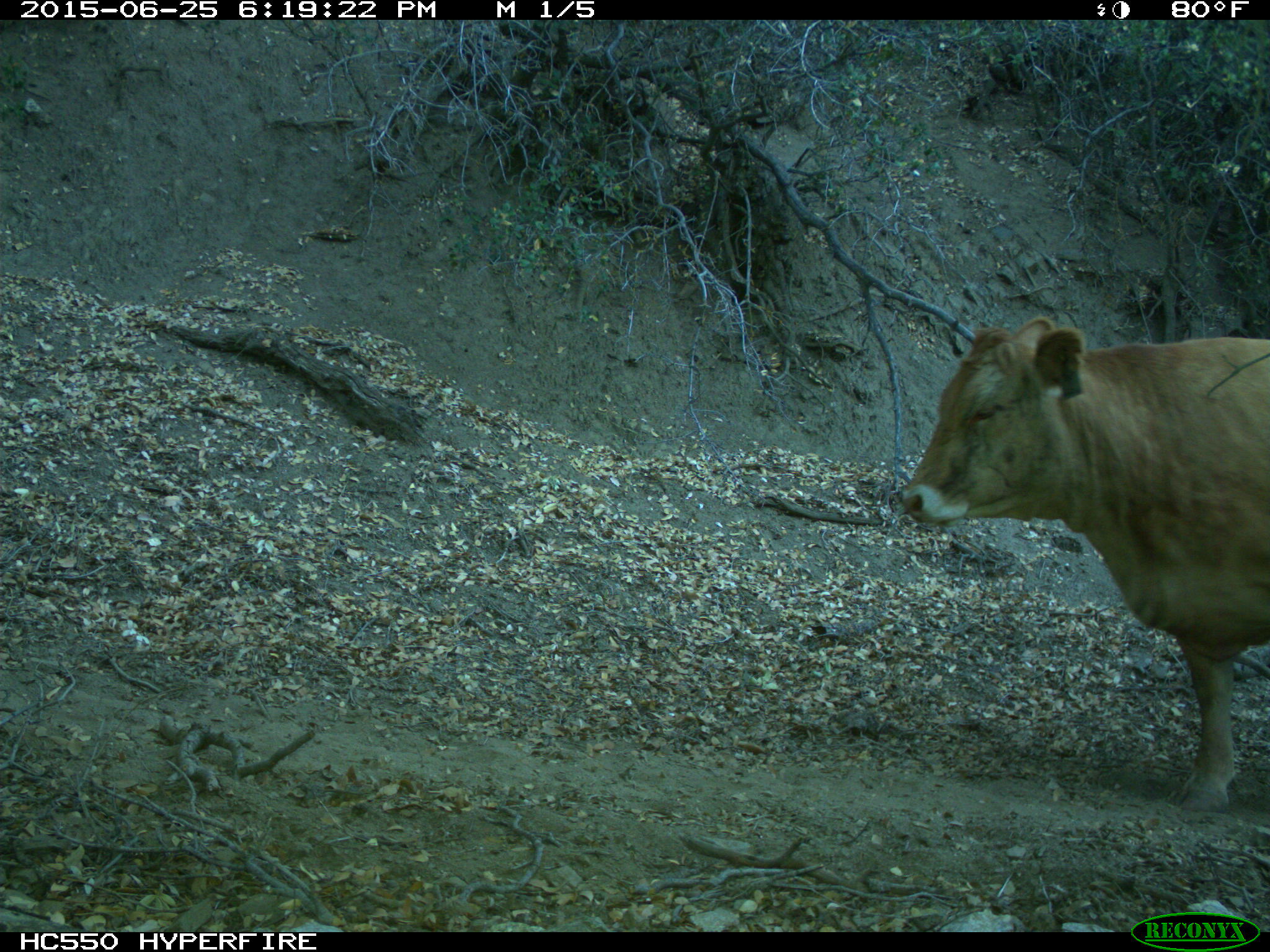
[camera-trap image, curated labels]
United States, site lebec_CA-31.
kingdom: Animalia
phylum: Chordata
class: Mammalia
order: Artiodactyla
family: Bovidae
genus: Bos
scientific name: Bos taurus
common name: domestic cow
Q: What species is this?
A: Bos taurus (domestic cow).